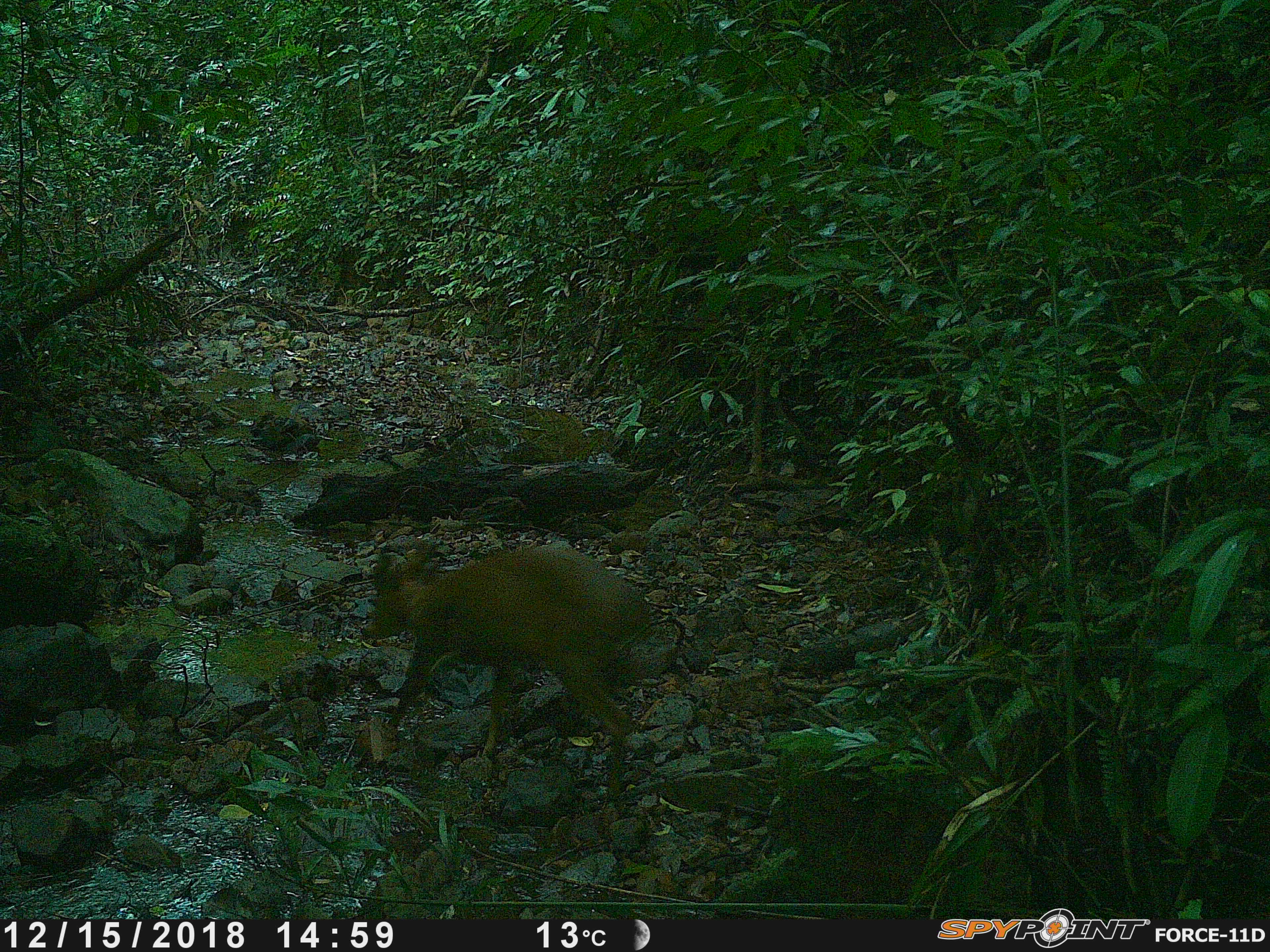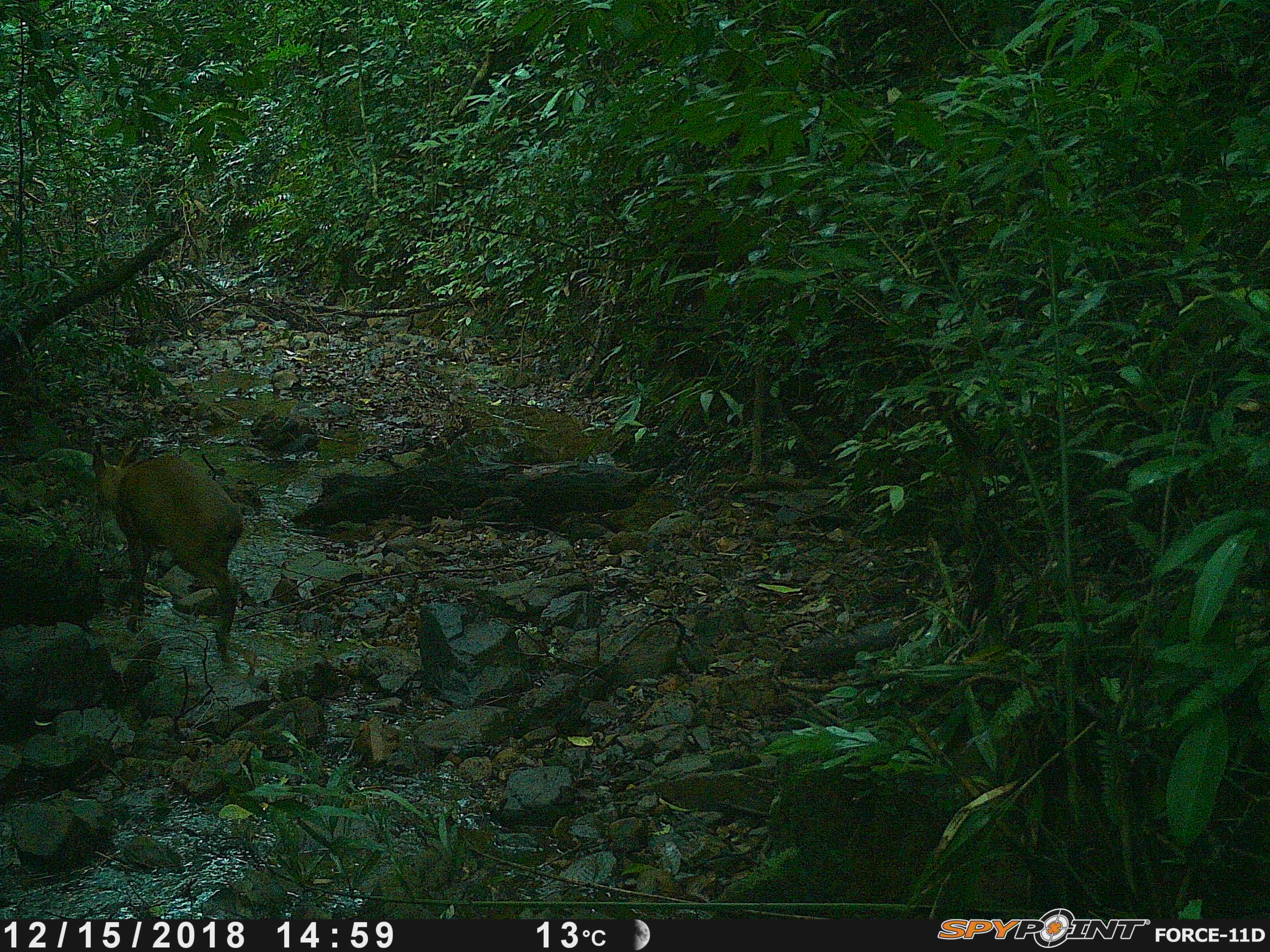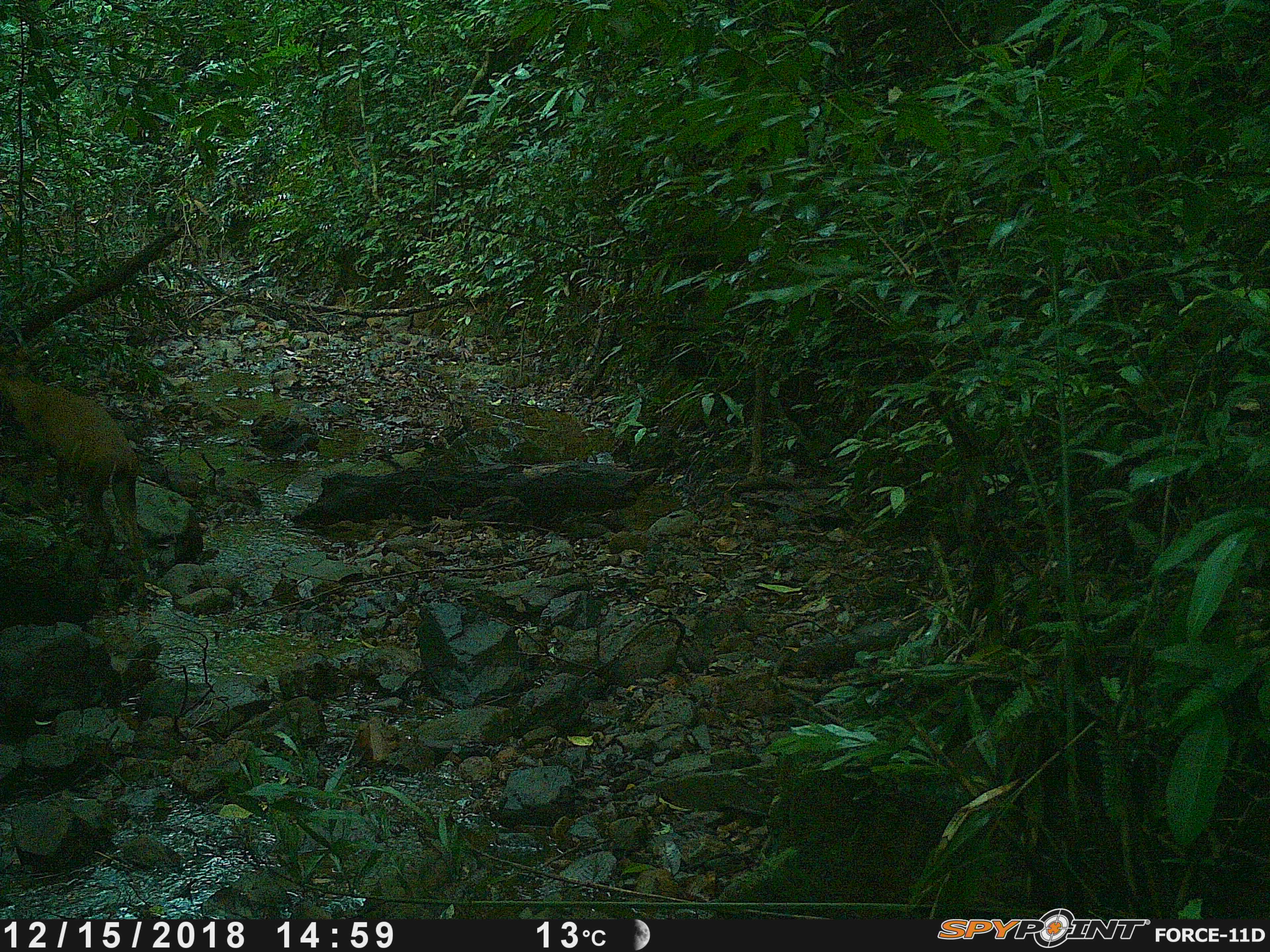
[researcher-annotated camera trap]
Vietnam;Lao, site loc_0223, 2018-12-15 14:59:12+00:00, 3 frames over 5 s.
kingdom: Animalia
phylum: Chordata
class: Mammalia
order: Artiodactyla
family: Cervidae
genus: Muntiacus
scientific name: Muntiacus vuquangensis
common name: large-antlered muntjac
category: large antlered muntjac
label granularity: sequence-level